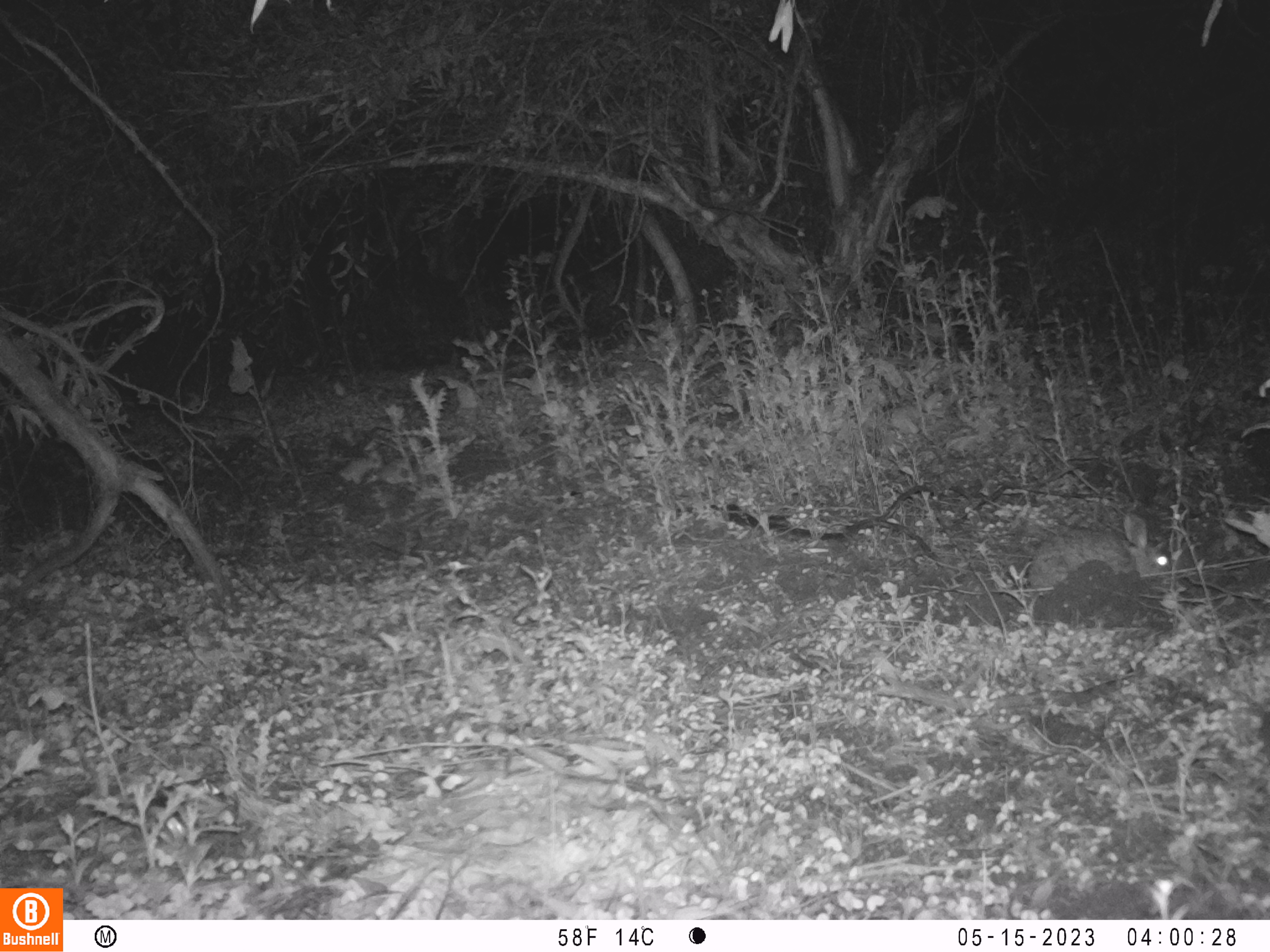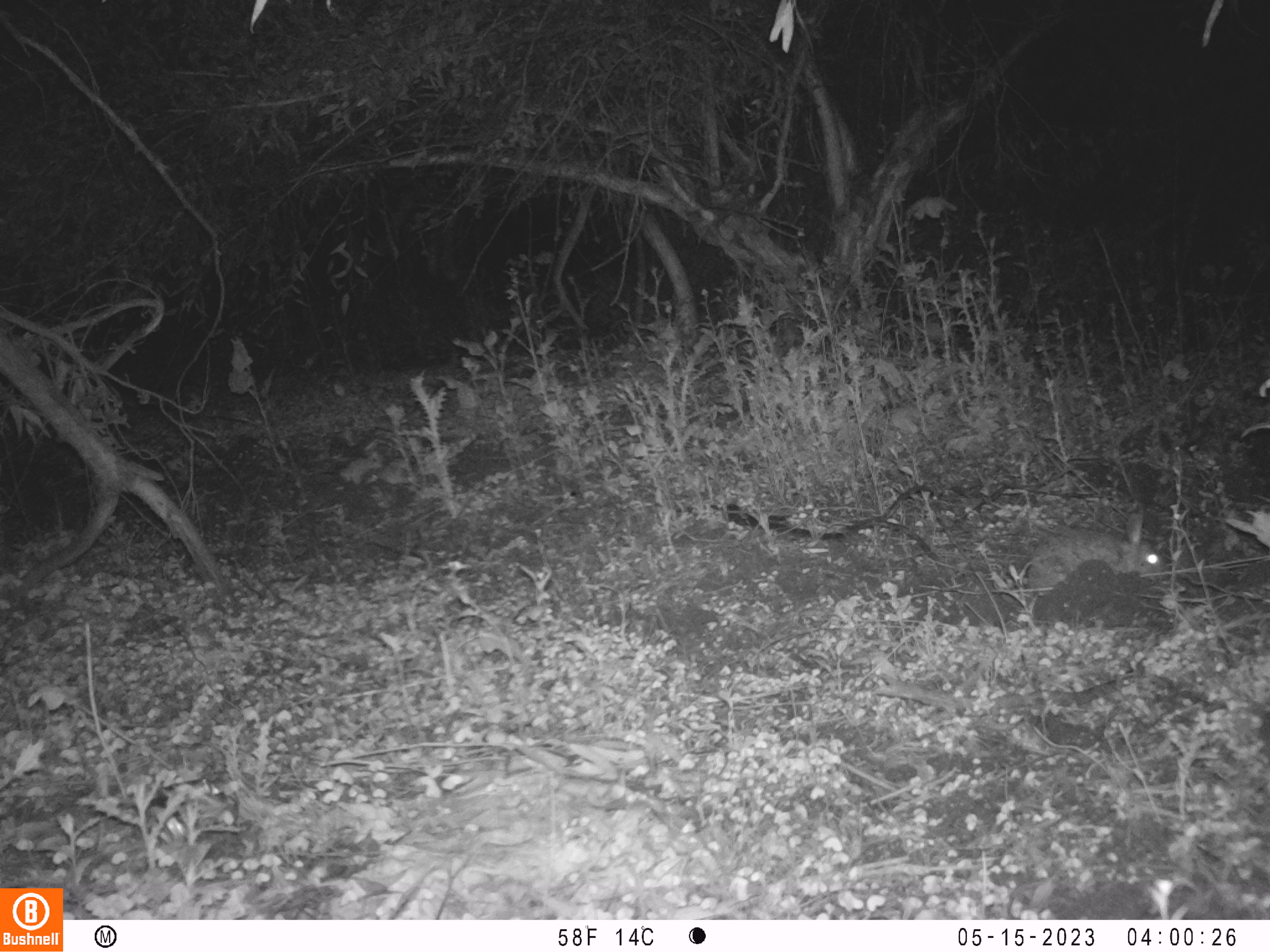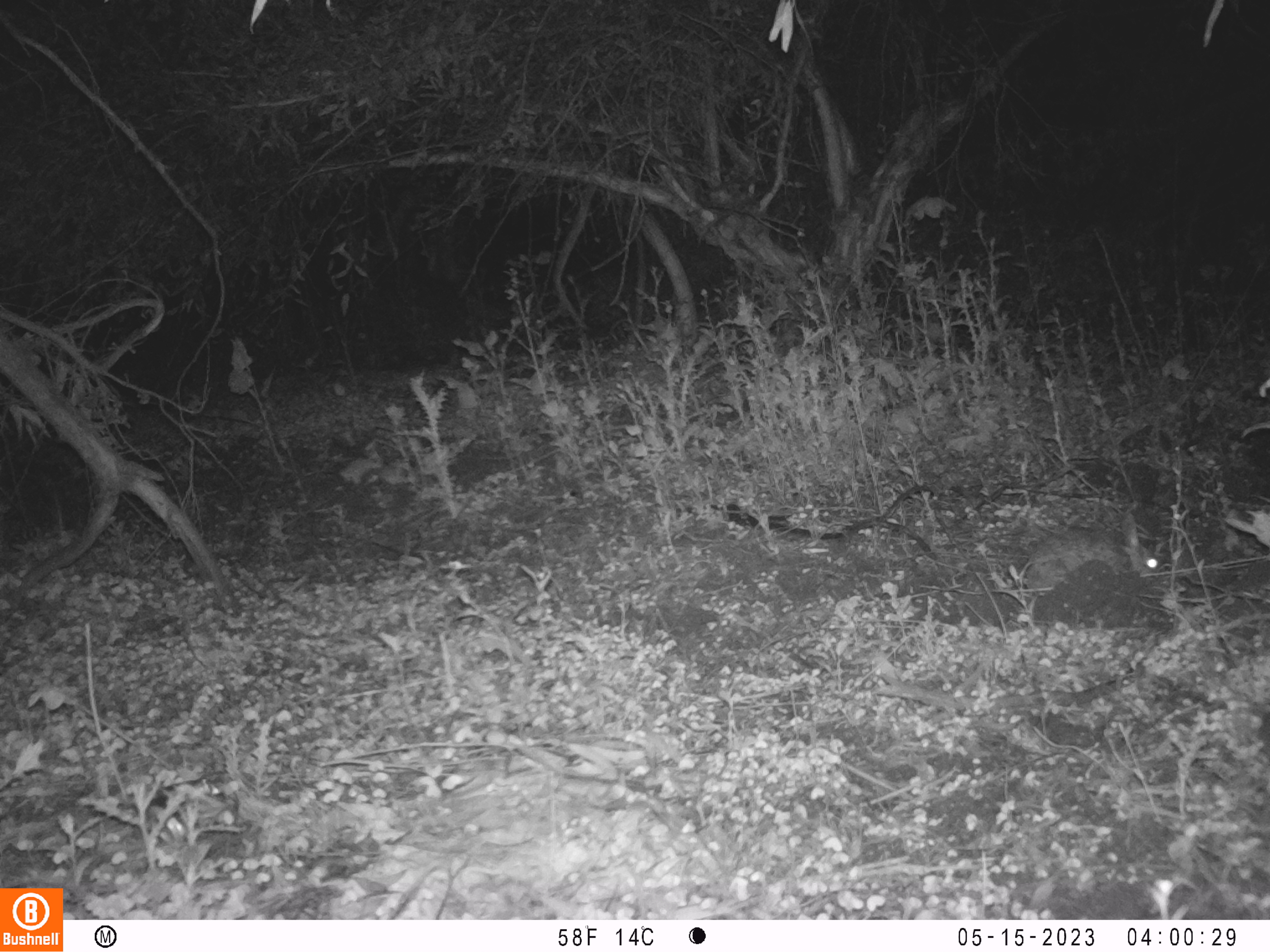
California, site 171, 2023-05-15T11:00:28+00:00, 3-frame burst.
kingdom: Animalia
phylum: Chordata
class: Mammalia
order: Lagomorpha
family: Leporidae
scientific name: Leporidae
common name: rabbit